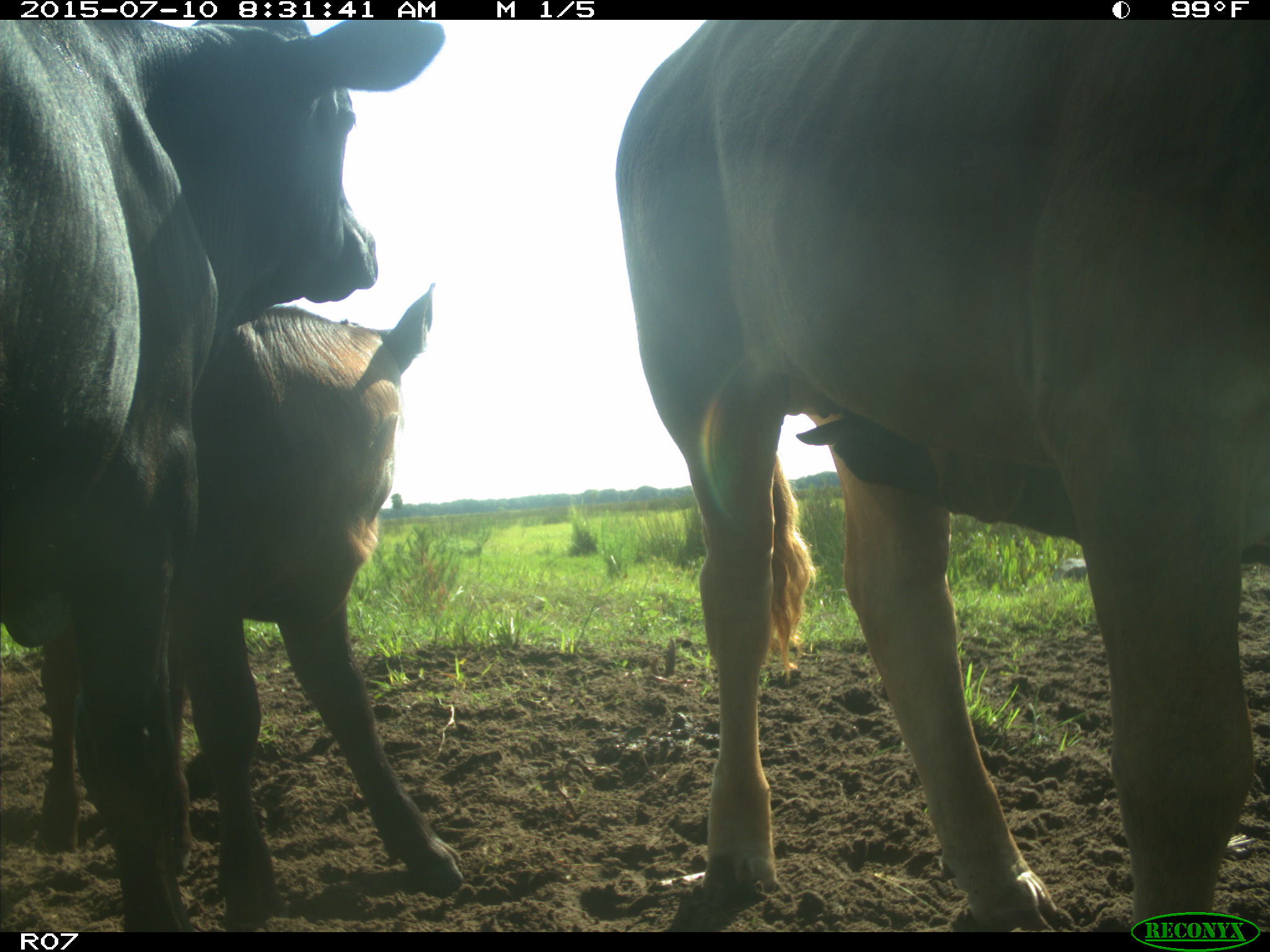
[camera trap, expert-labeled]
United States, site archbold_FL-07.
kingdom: Animalia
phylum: Chordata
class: Mammalia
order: Artiodactyla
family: Bovidae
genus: Bos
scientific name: Bos taurus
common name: domestic cow